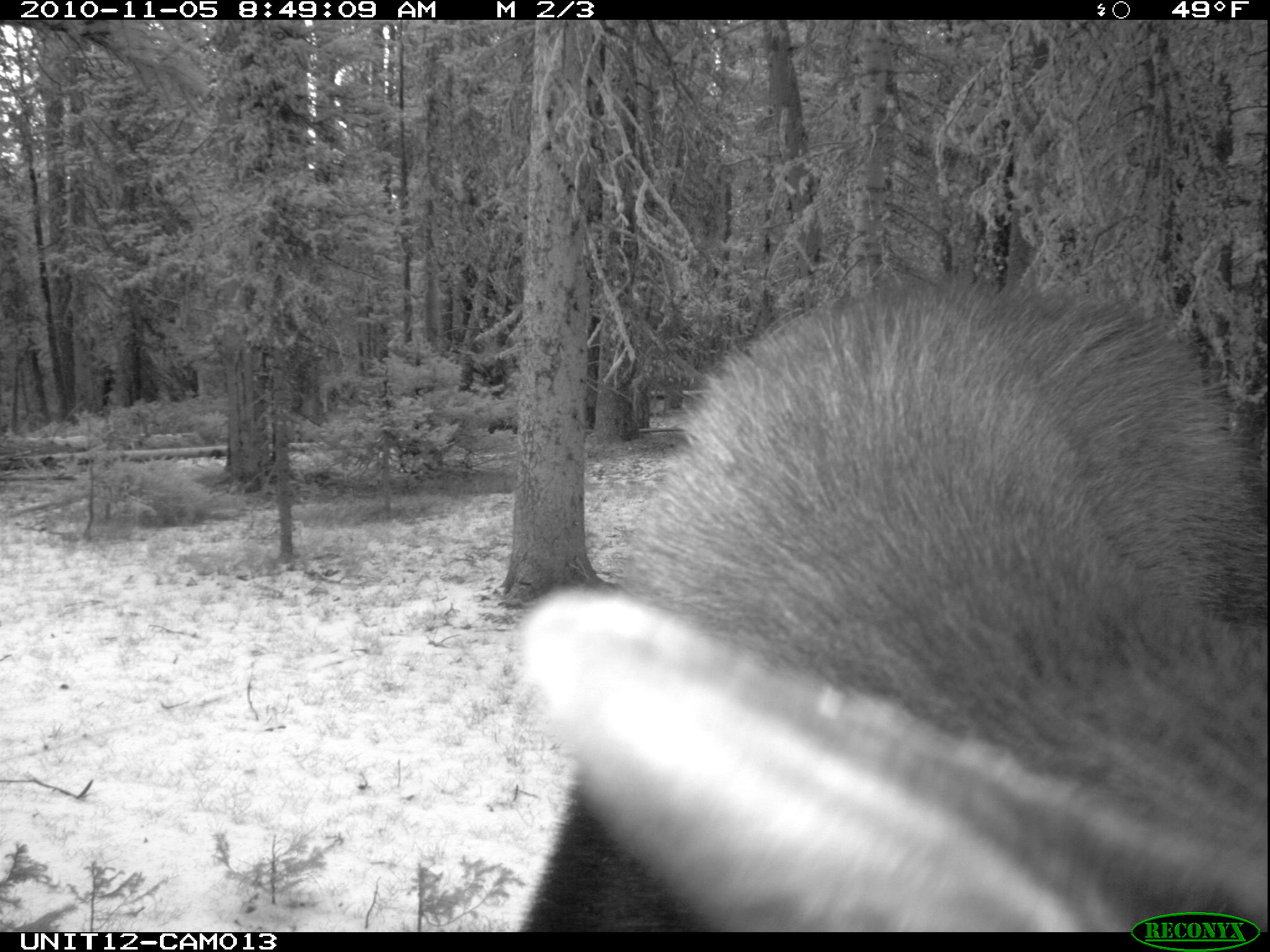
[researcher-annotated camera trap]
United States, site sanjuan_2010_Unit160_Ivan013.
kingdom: Animalia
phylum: Chordata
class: Mammalia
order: Artiodactyla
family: Cervidae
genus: Alces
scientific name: Alces alces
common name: moose